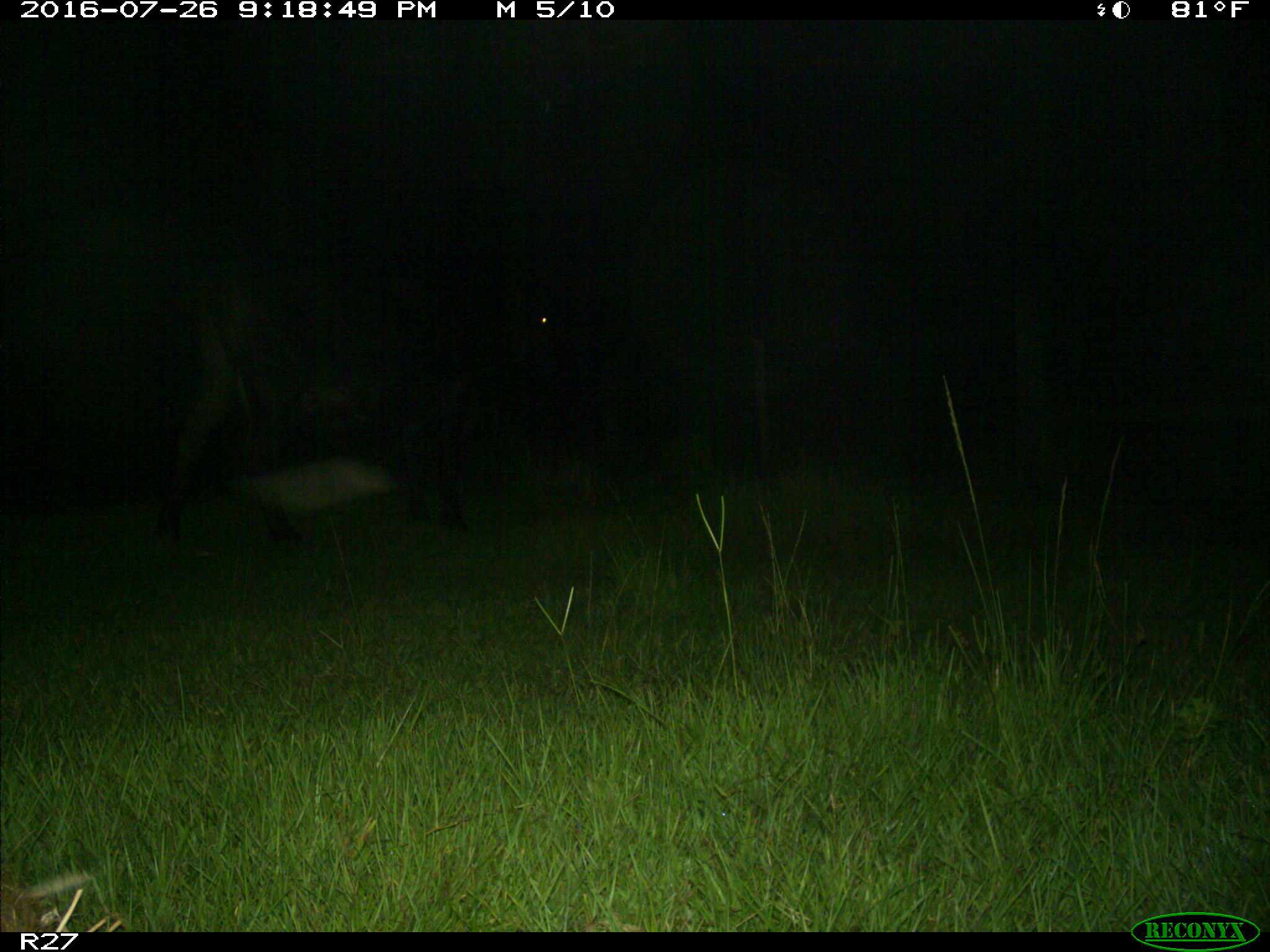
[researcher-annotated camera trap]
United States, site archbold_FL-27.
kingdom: Animalia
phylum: Chordata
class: Mammalia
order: Artiodactyla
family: Bovidae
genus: Bos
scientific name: Bos taurus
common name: domestic cow